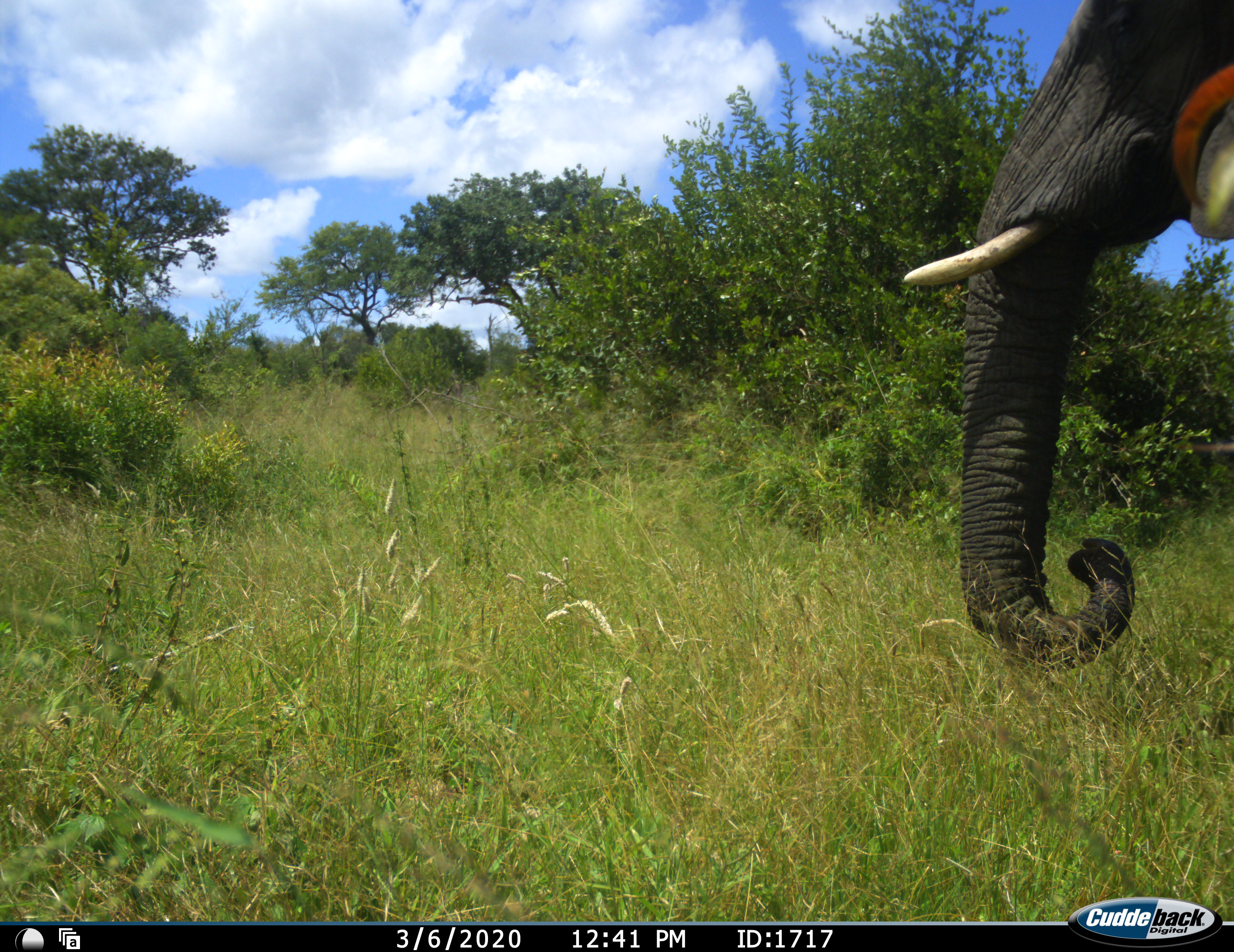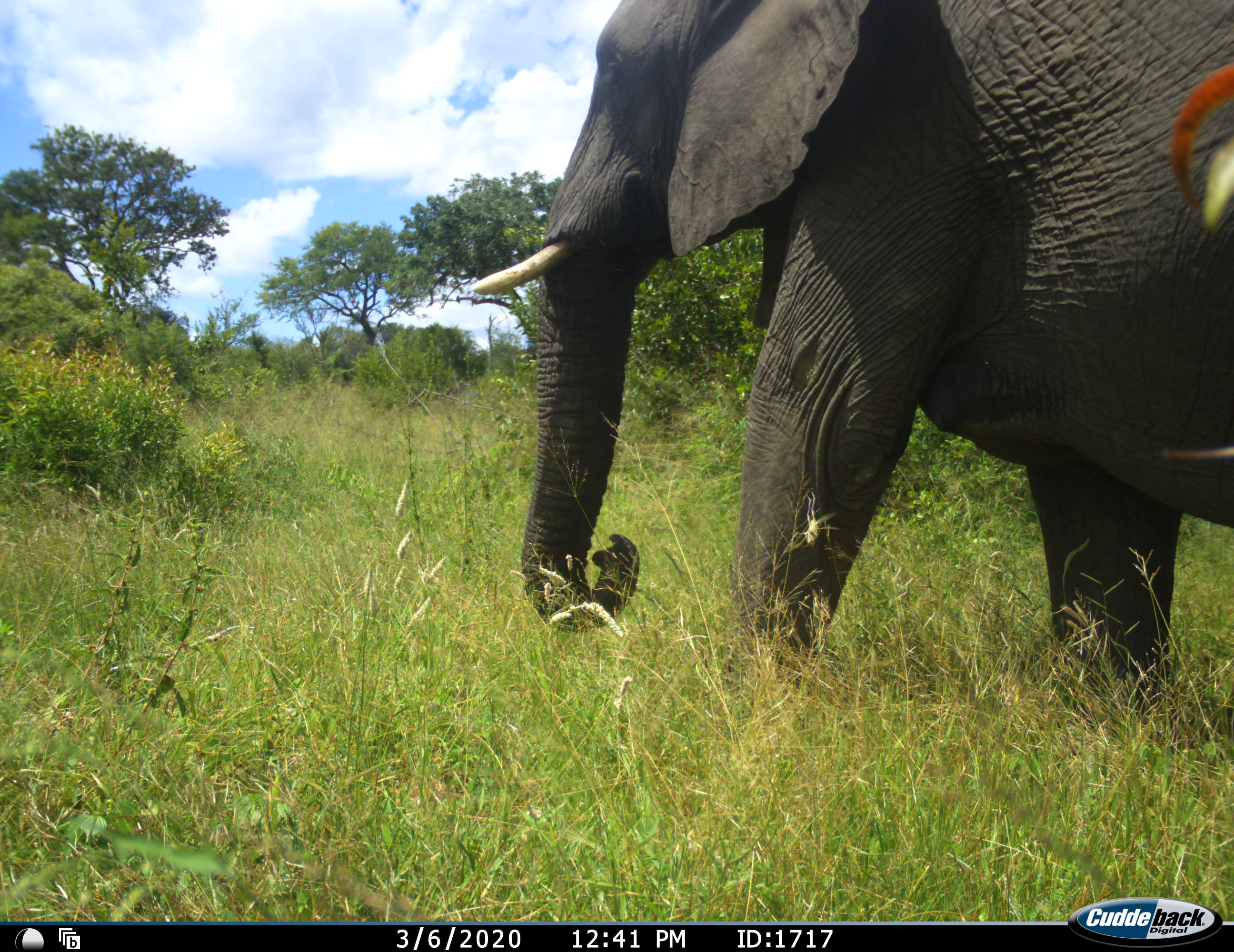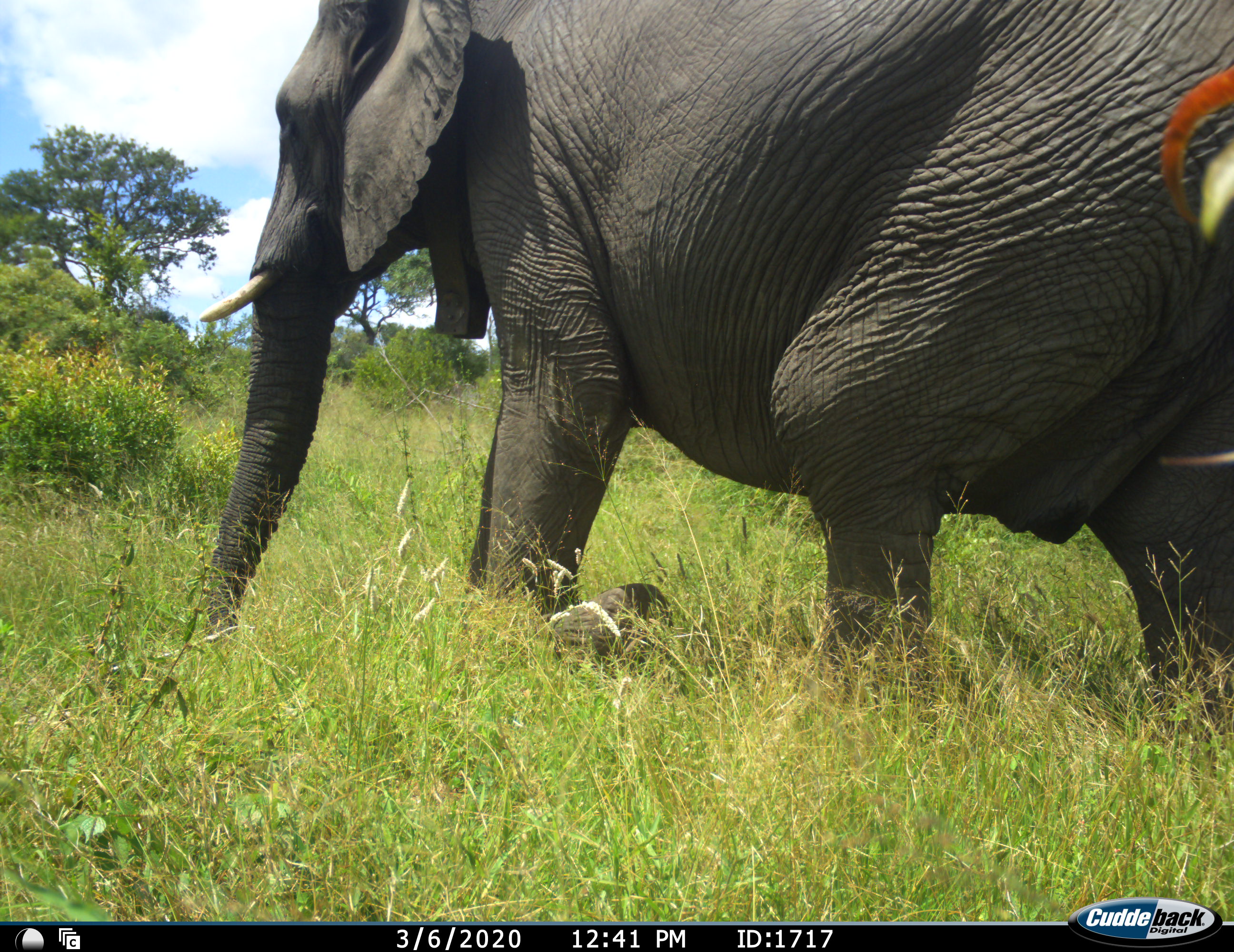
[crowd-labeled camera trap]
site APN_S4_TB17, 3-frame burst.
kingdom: Animalia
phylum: Chordata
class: Mammalia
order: Proboscidea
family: Elephantidae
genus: Loxodonta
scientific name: Loxodonta africana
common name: african bush elephant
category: elephant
Elephant (african bush elephant) (Loxodonta africana), count 1. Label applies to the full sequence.